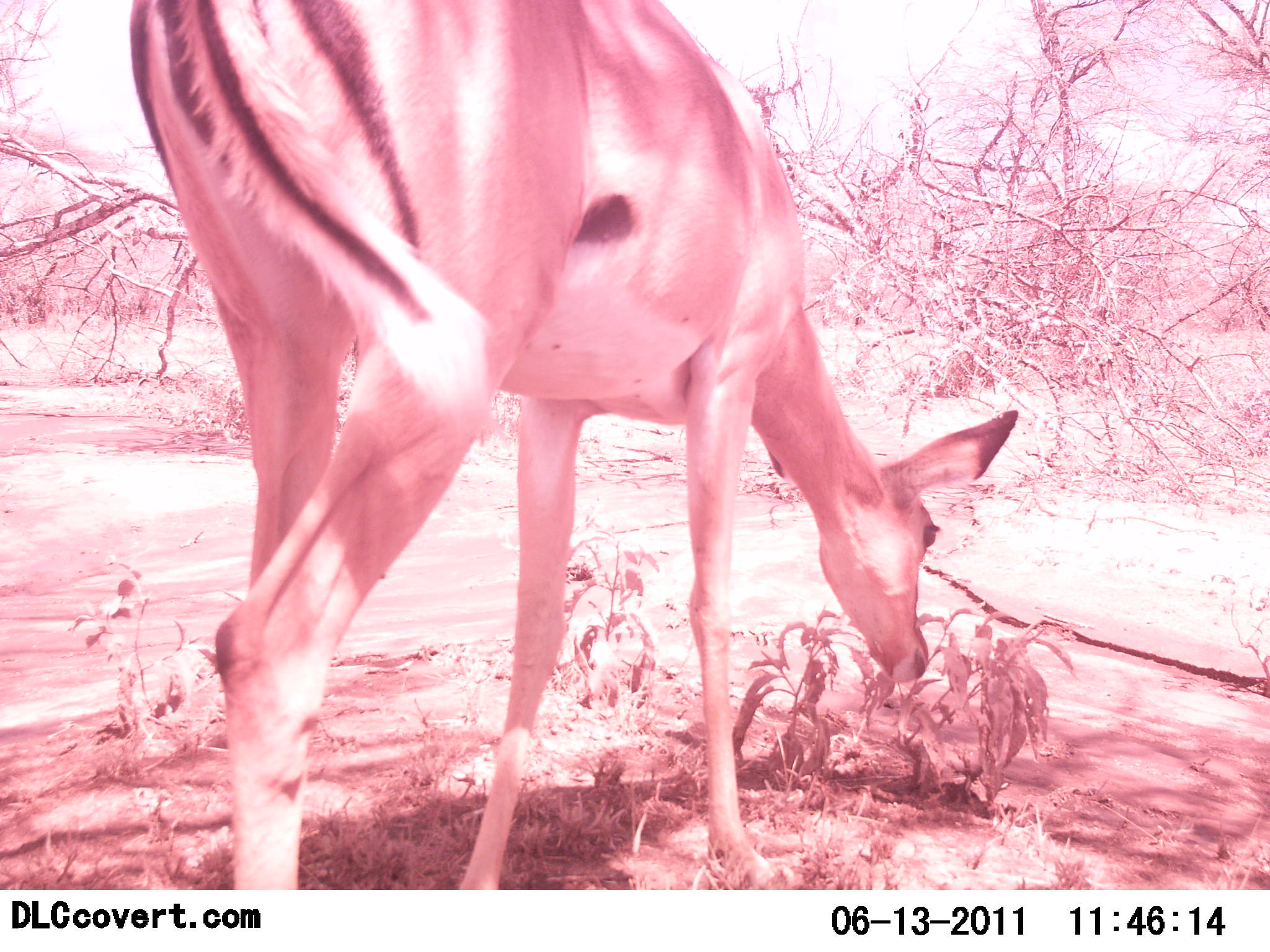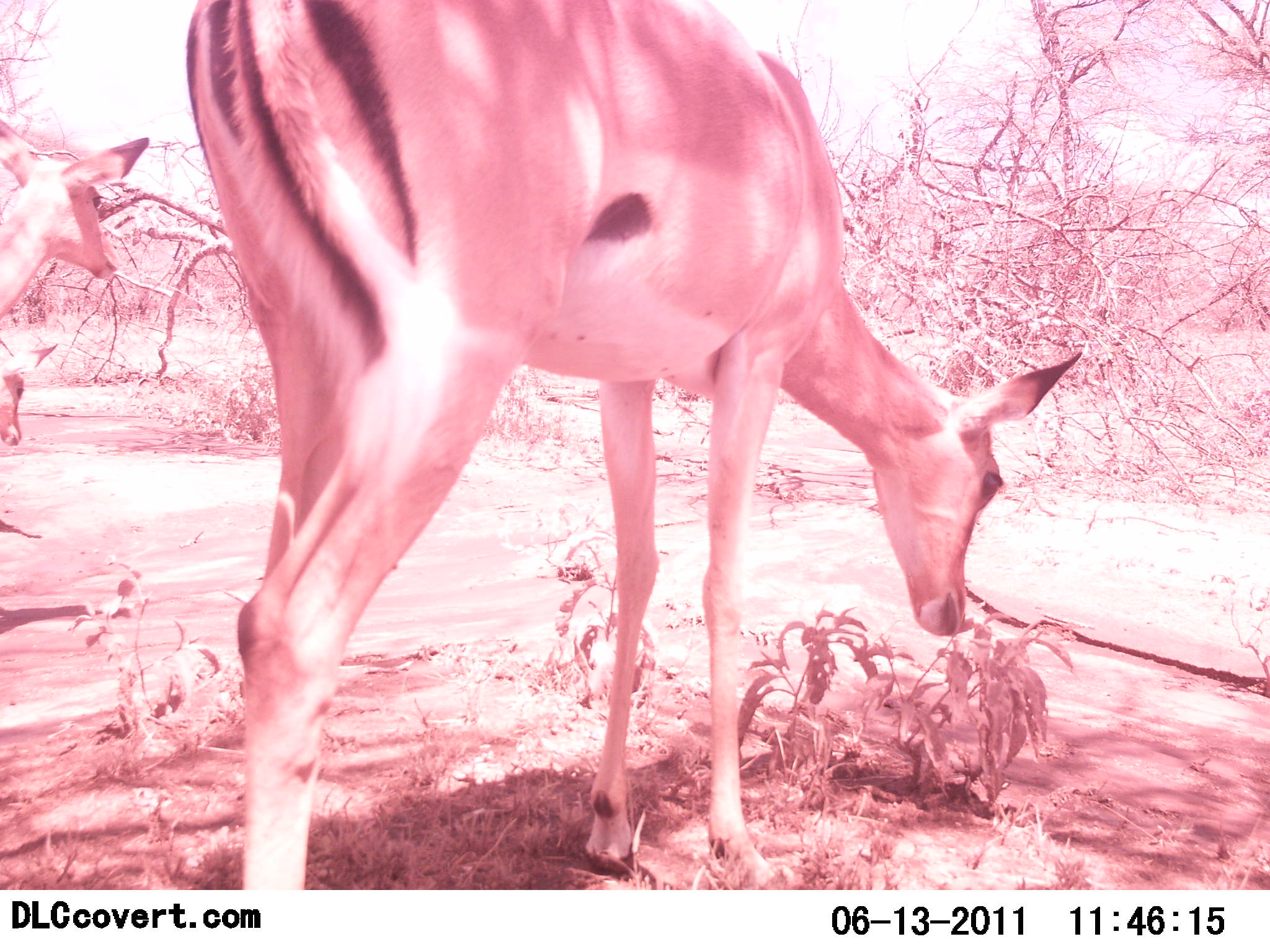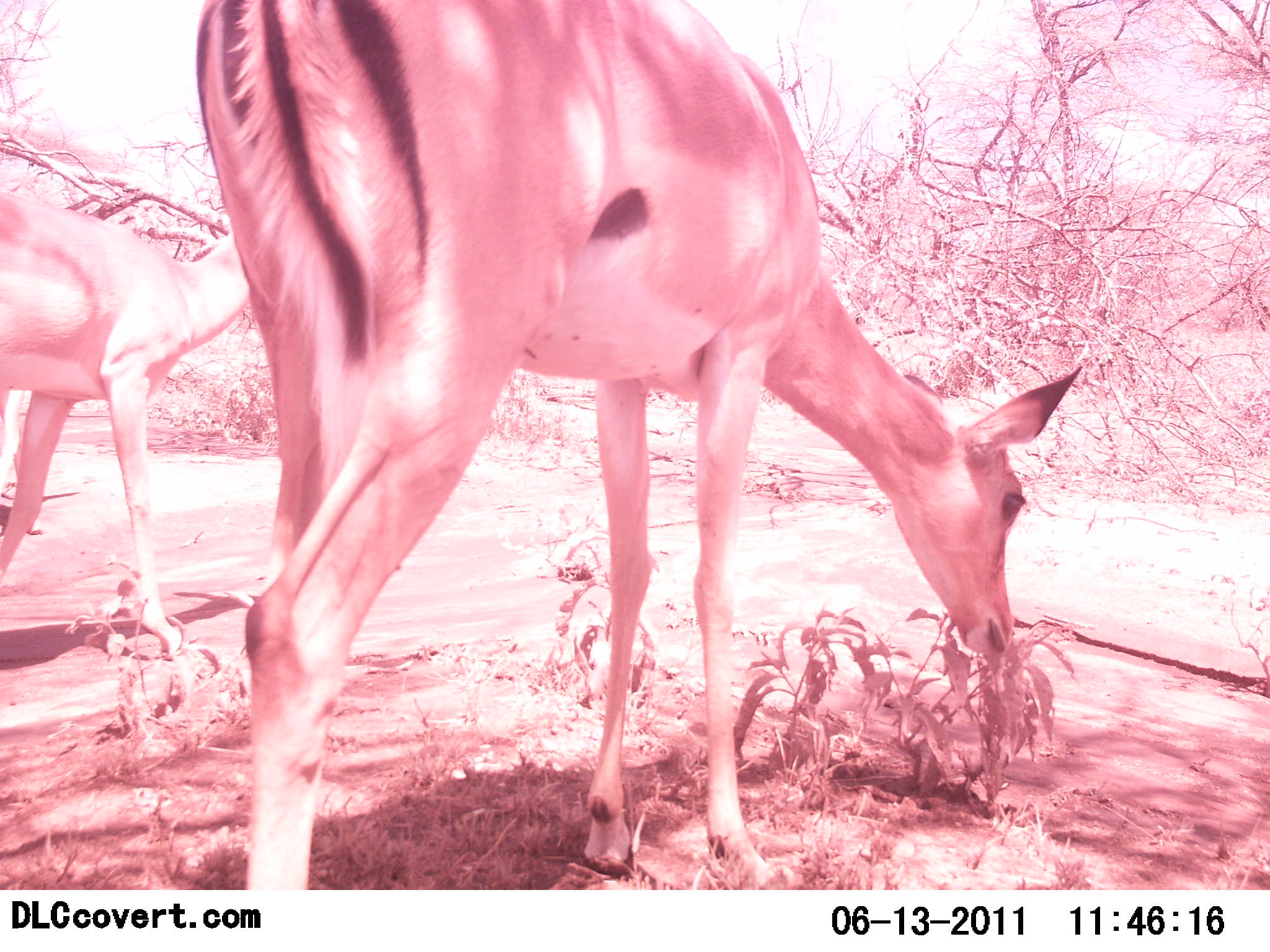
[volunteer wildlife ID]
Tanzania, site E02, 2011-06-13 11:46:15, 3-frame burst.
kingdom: Animalia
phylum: Chordata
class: Mammalia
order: Artiodactyla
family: Bovidae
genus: Aepyceros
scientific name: Aepyceros melampus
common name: impala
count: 3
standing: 27%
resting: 0%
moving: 55%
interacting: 0%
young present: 45%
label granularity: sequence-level